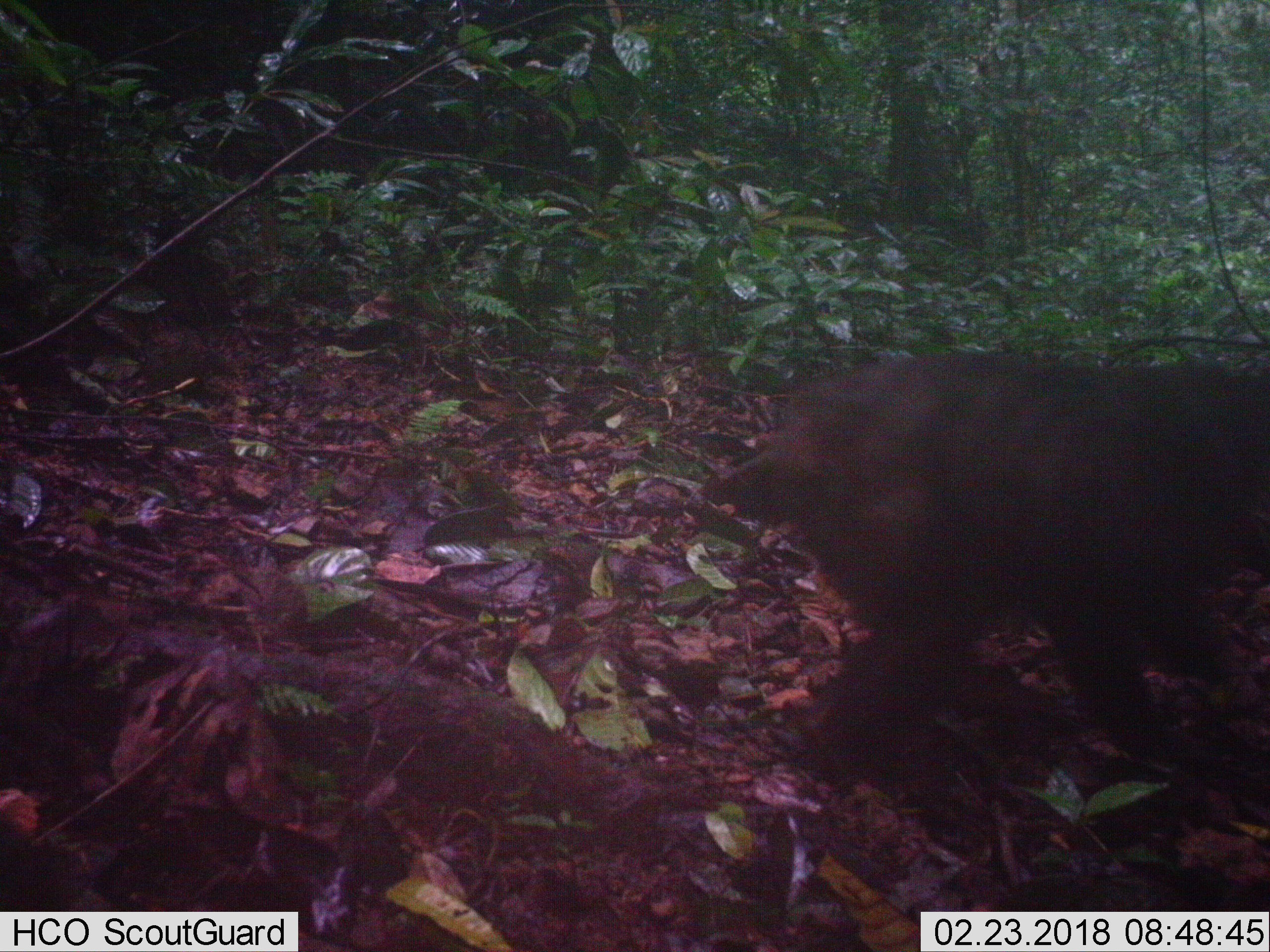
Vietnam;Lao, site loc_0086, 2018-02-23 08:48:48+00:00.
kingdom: Animalia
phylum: Chordata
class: Mammalia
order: Primates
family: Cercopithecidae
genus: Macaca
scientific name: Macaca arctoides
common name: stump-tailed macaque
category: stump tailed macaque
Stump tailed macaque (stump-tailed macaque) (Macaca arctoides). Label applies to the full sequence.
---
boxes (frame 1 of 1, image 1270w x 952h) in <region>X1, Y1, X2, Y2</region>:
stump tailed macaque: <region>766, 356, 1270, 771</region>